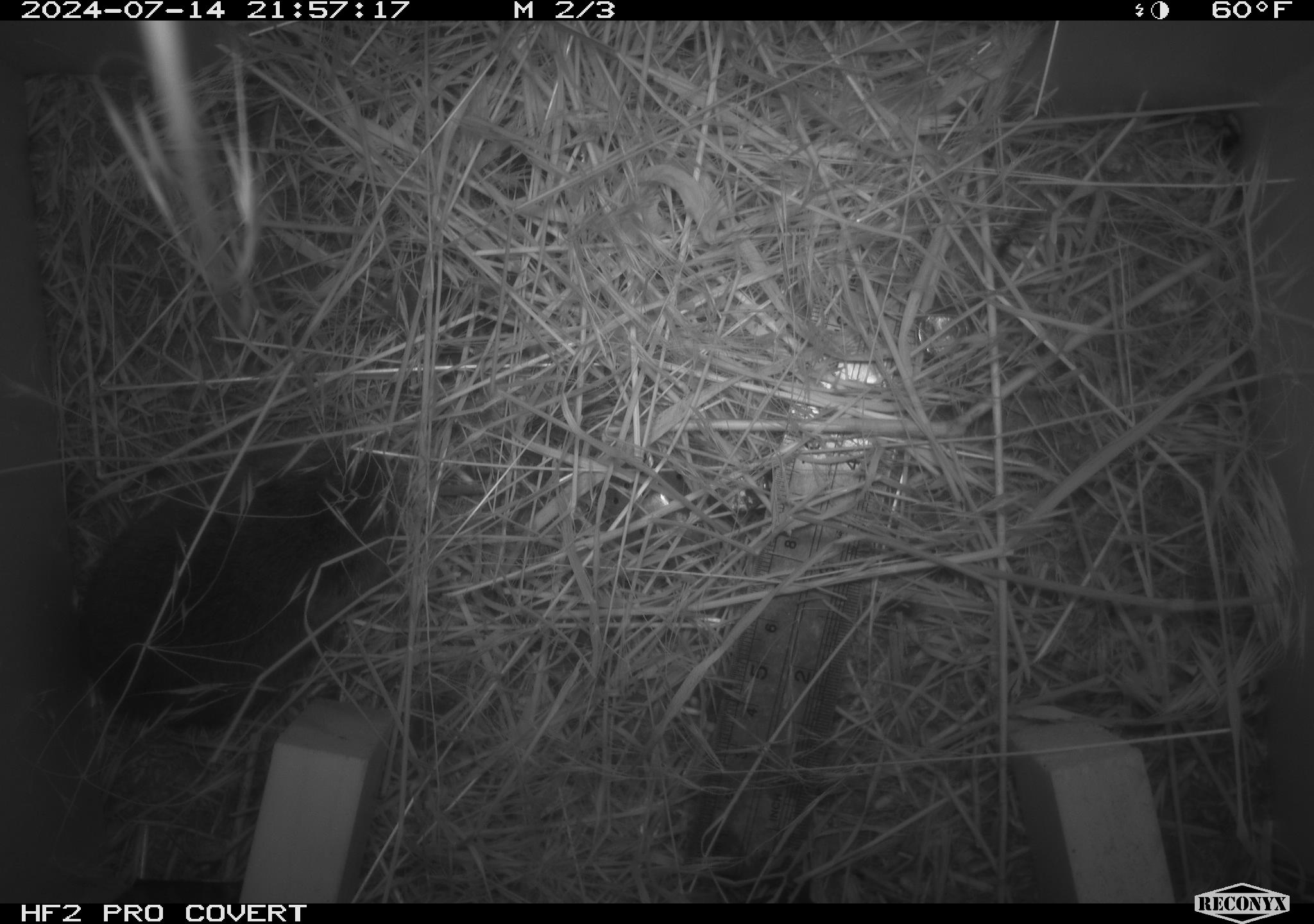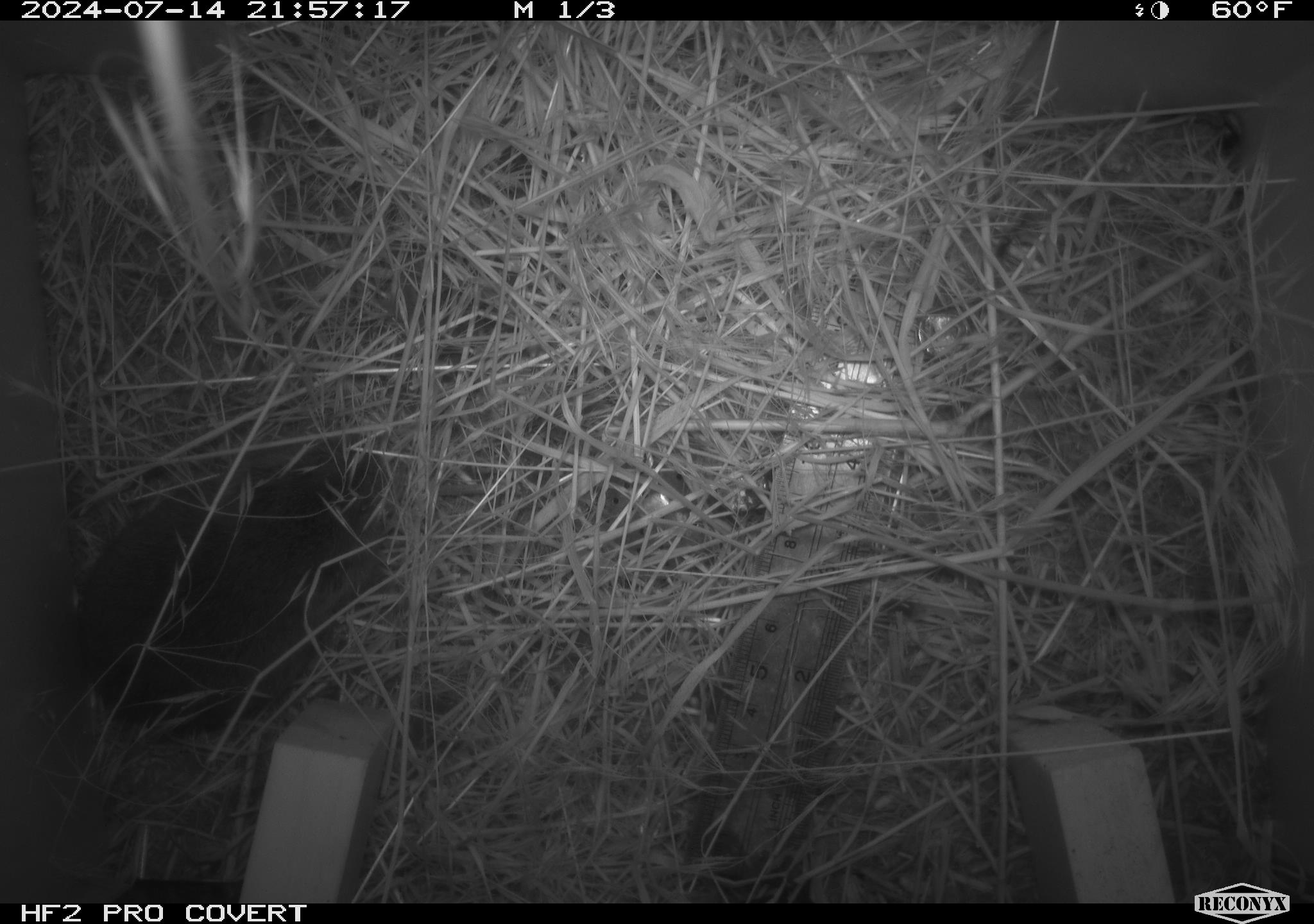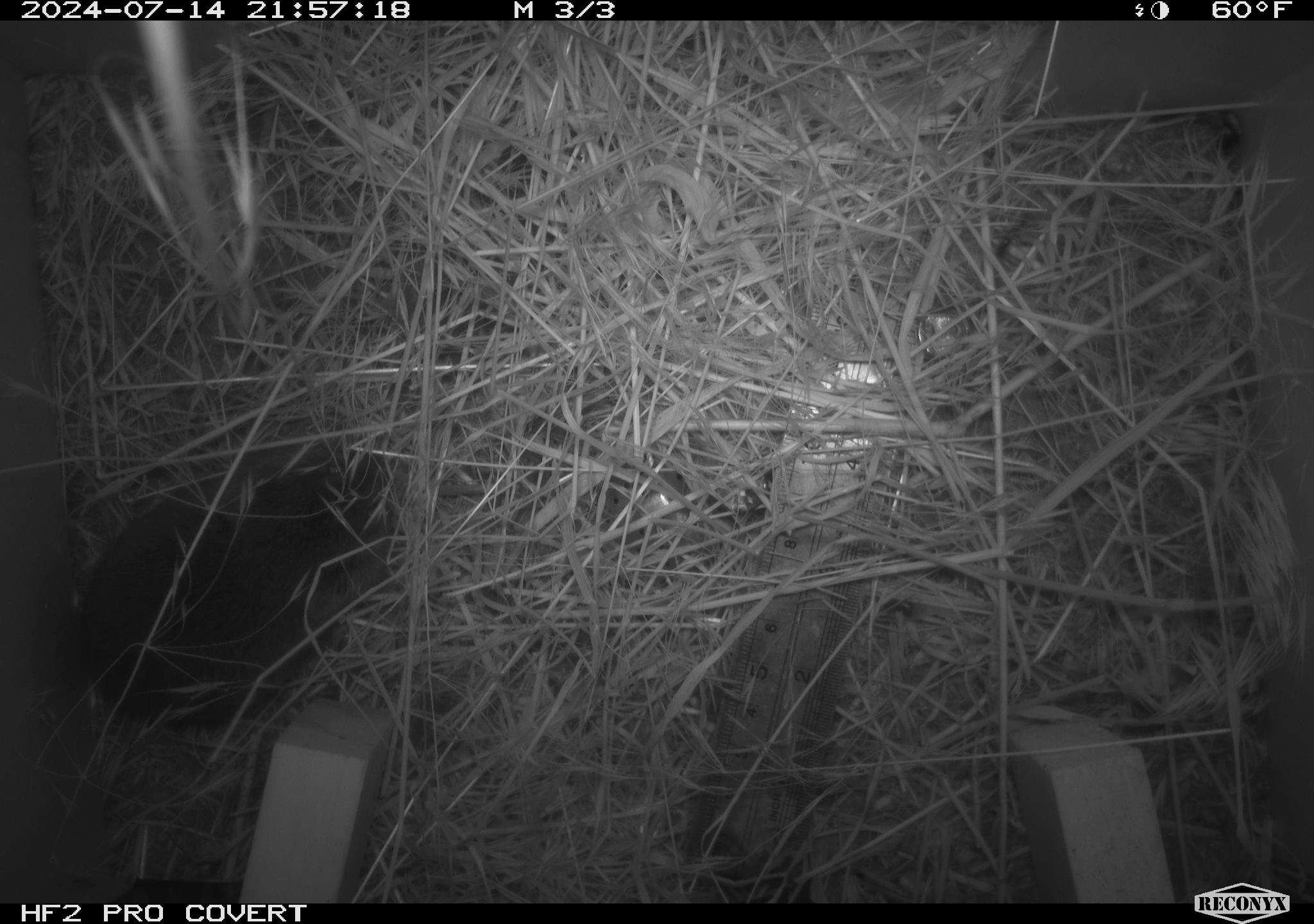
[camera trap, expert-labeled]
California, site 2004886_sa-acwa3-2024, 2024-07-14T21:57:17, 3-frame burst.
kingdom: Animalia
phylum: Chordata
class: Mammalia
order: Rodentia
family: Cricetidae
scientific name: Arvicolinae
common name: voles, lemmings, and muskrats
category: arvicolinae subfamily